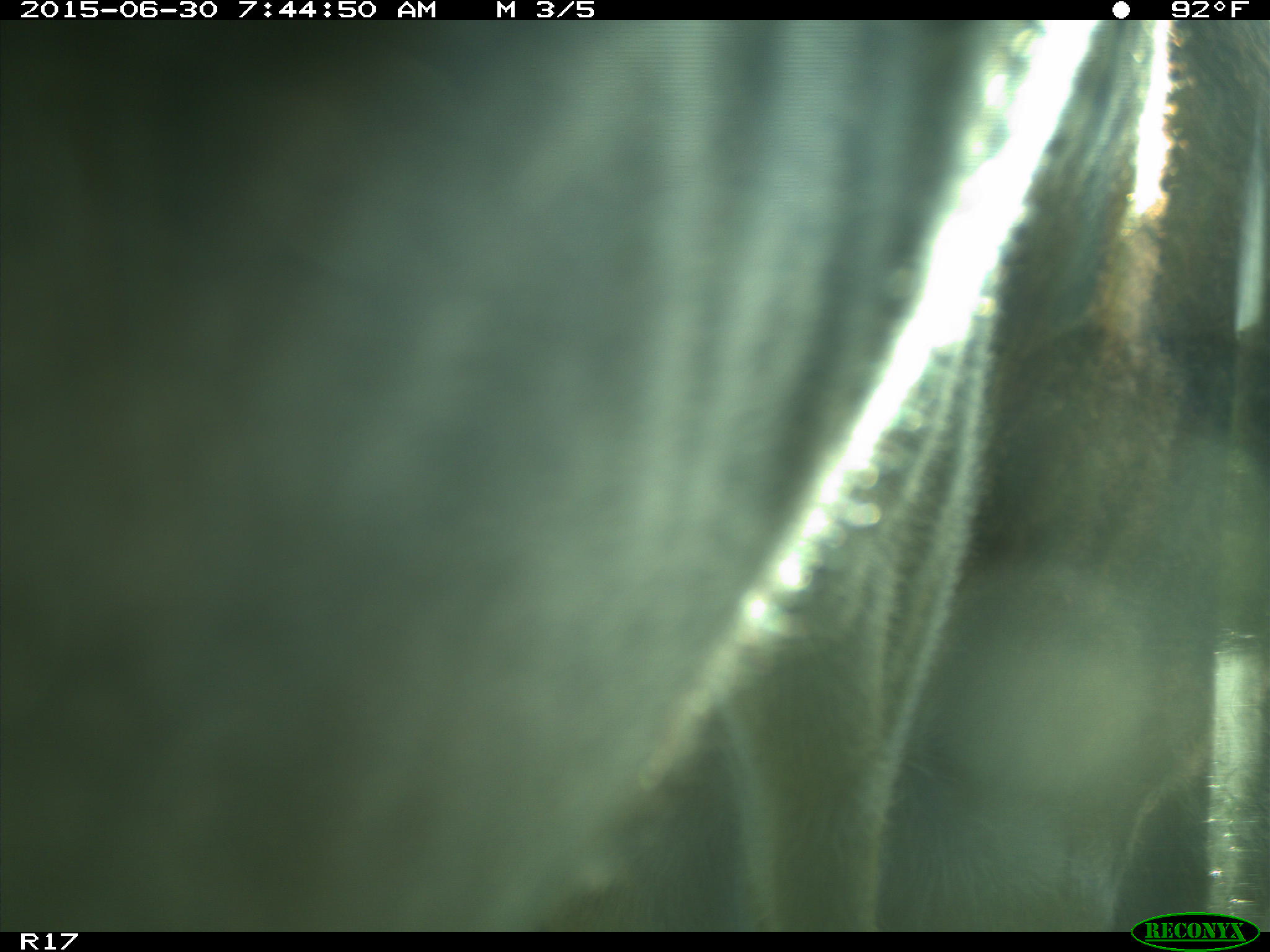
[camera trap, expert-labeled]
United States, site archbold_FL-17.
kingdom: Animalia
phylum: Chordata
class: Mammalia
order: Artiodactyla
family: Bovidae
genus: Bos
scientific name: Bos taurus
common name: domestic cow